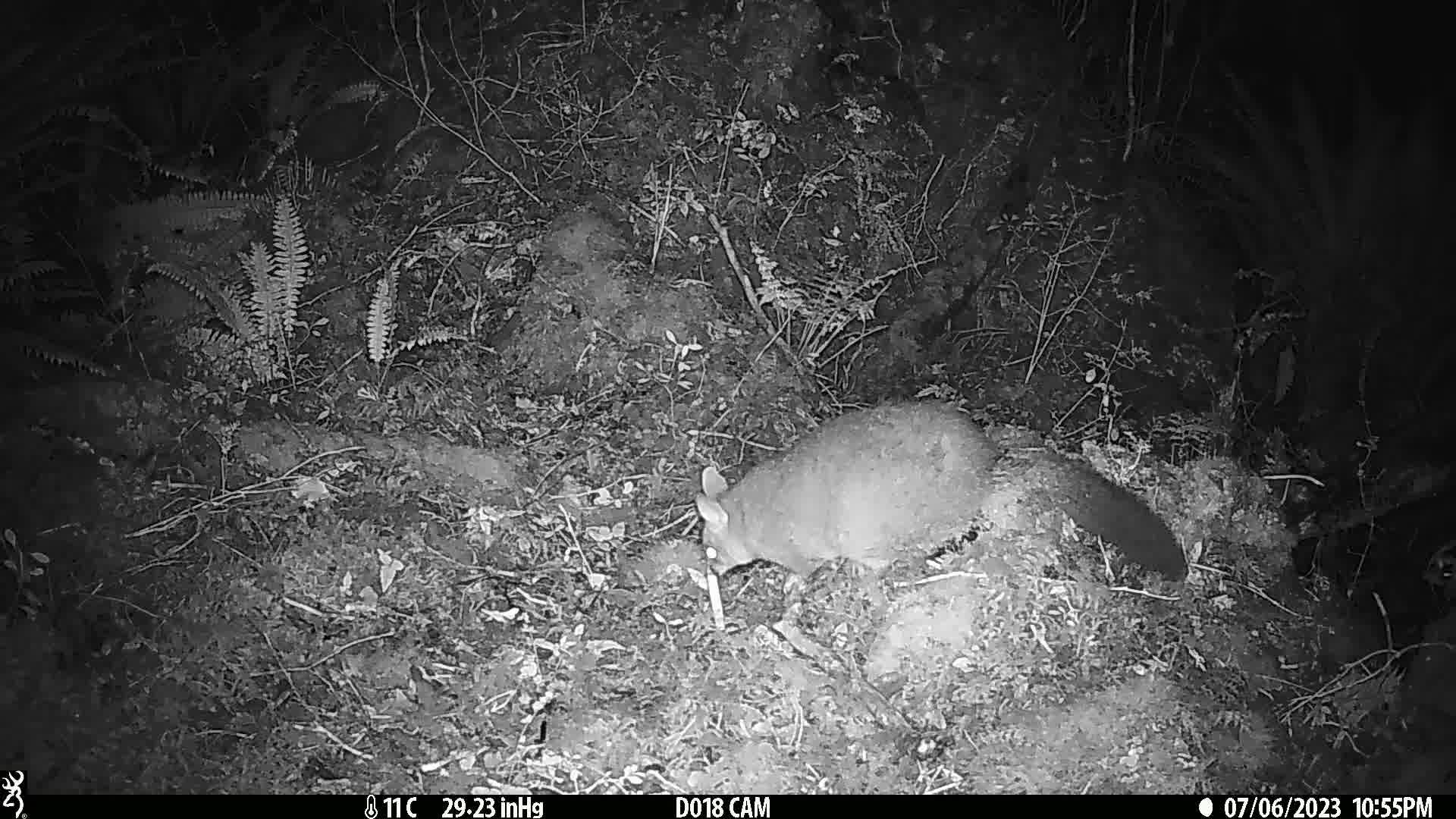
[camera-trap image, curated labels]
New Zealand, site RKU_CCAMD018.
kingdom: Animalia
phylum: Chordata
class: Mammalia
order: Diprotodontia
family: Phalangeridae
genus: Trichosurus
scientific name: Trichosurus vulpecula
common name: common brushtail possum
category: possum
Possum (common brushtail possum) (Trichosurus vulpecula).